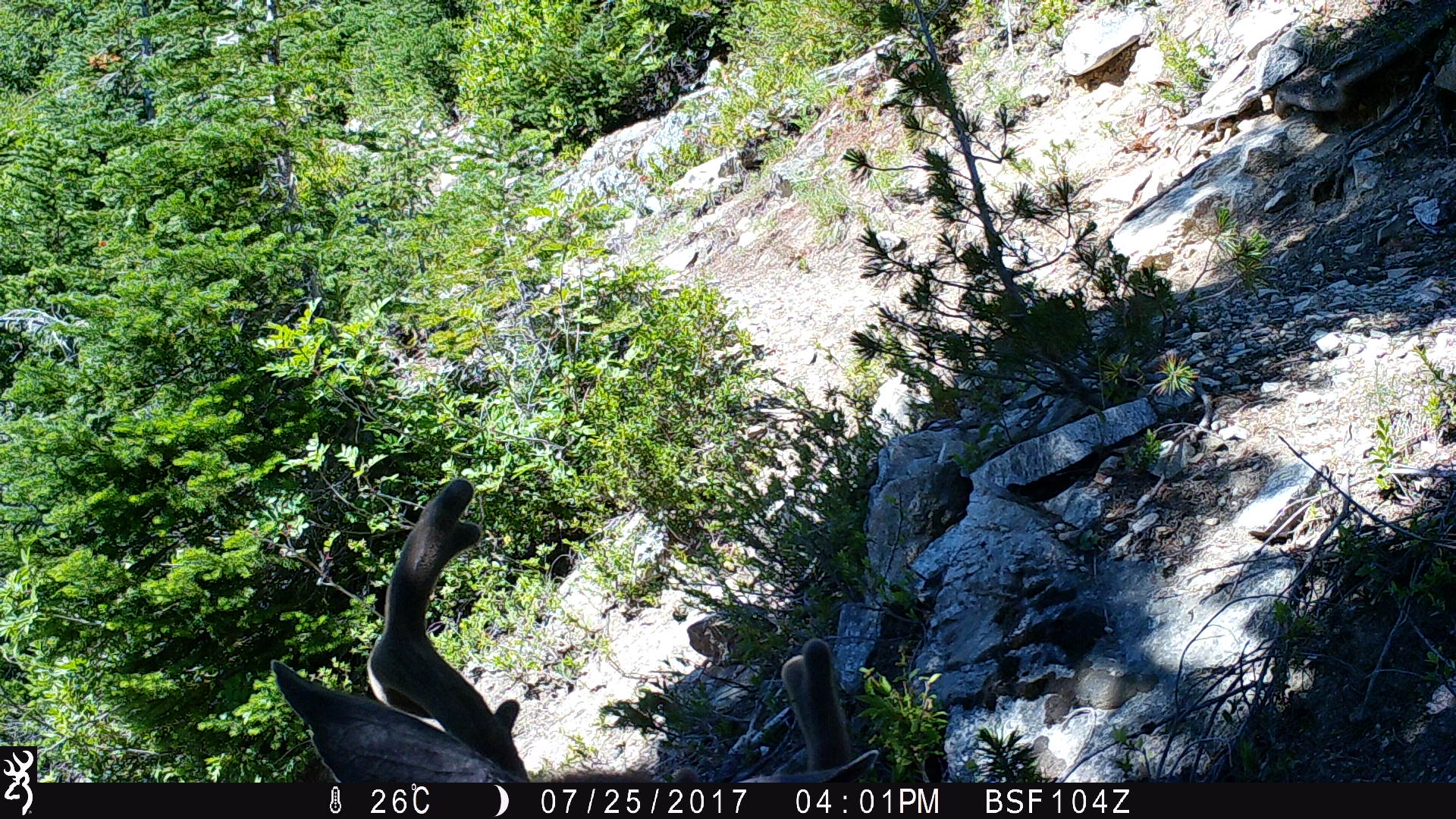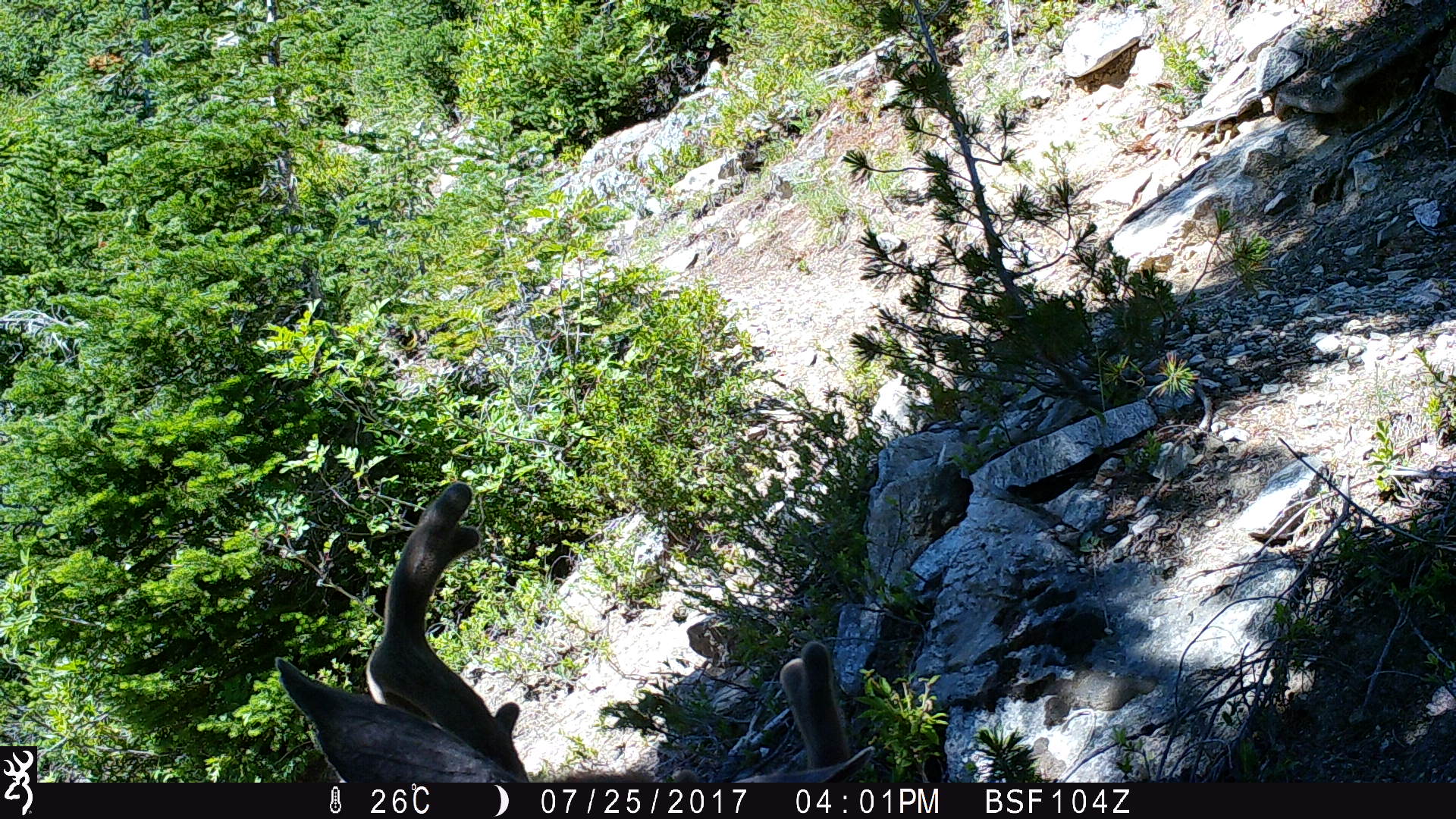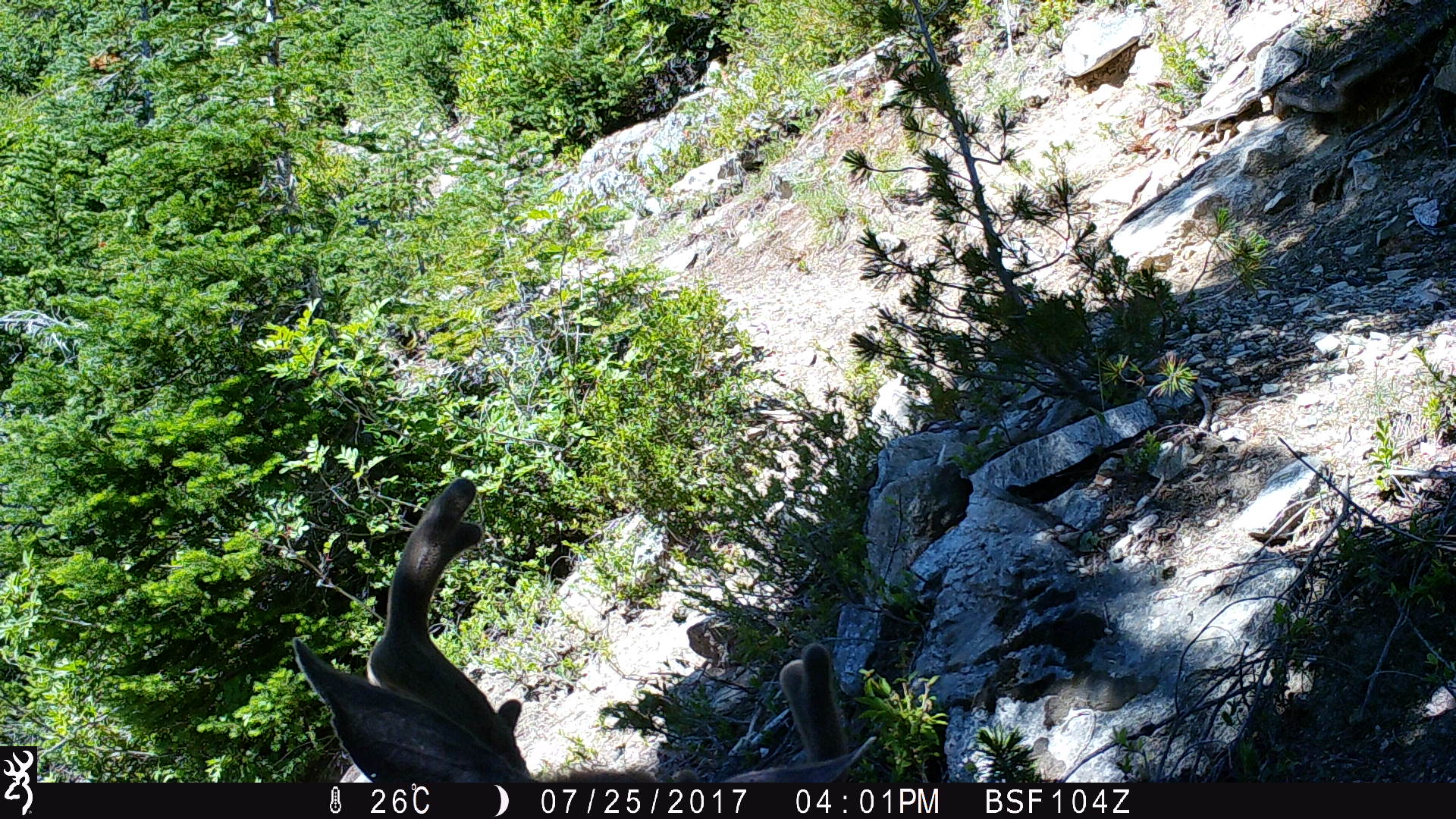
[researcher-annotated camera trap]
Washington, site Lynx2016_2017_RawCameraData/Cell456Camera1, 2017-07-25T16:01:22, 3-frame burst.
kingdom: Animalia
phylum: Chordata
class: Mammalia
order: Artiodactyla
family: Cervidae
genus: Odocoileus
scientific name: Odocoileus hemionus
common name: mule deer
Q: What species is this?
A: Odocoileus hemionus (mule deer).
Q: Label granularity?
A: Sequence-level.